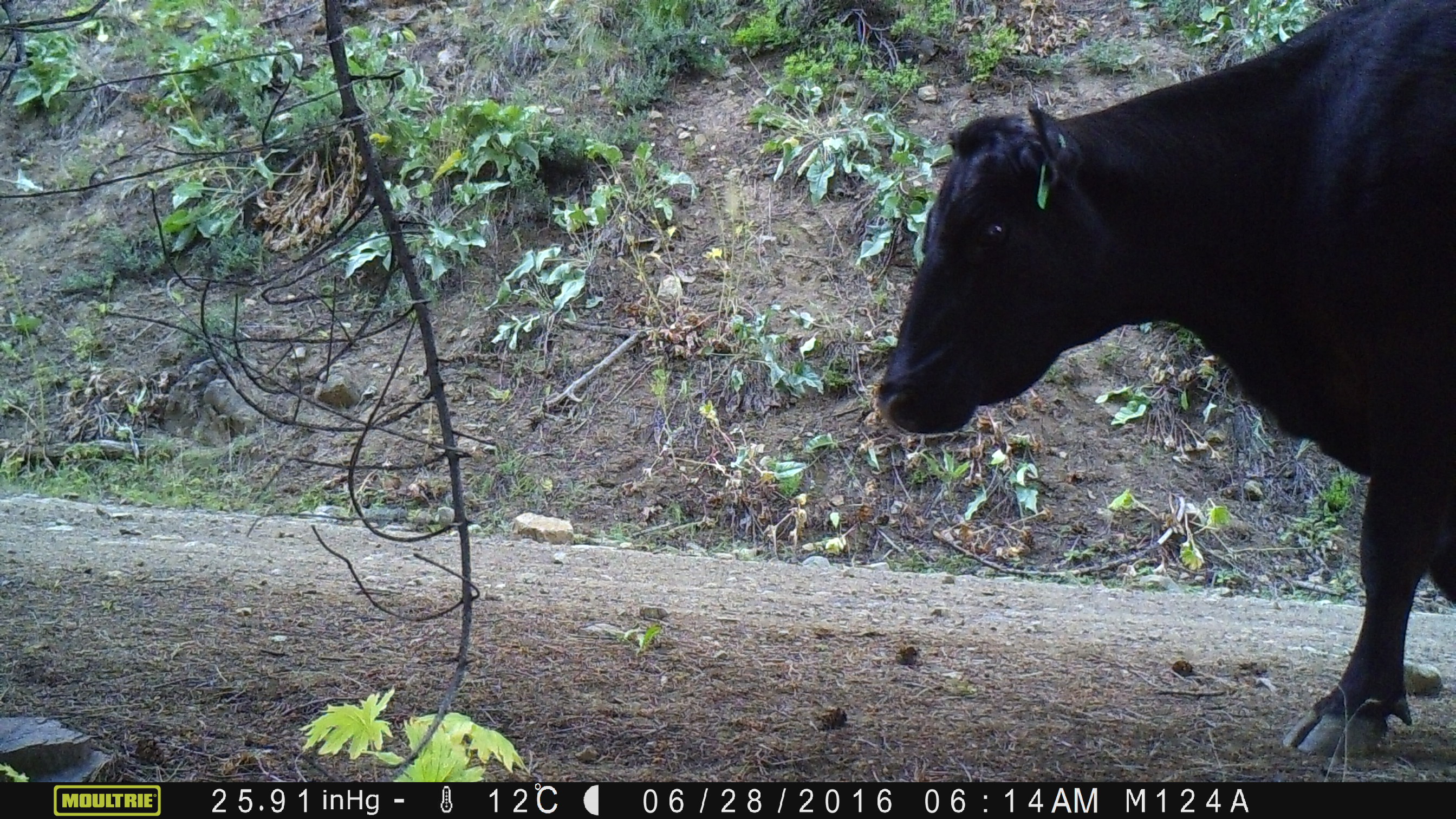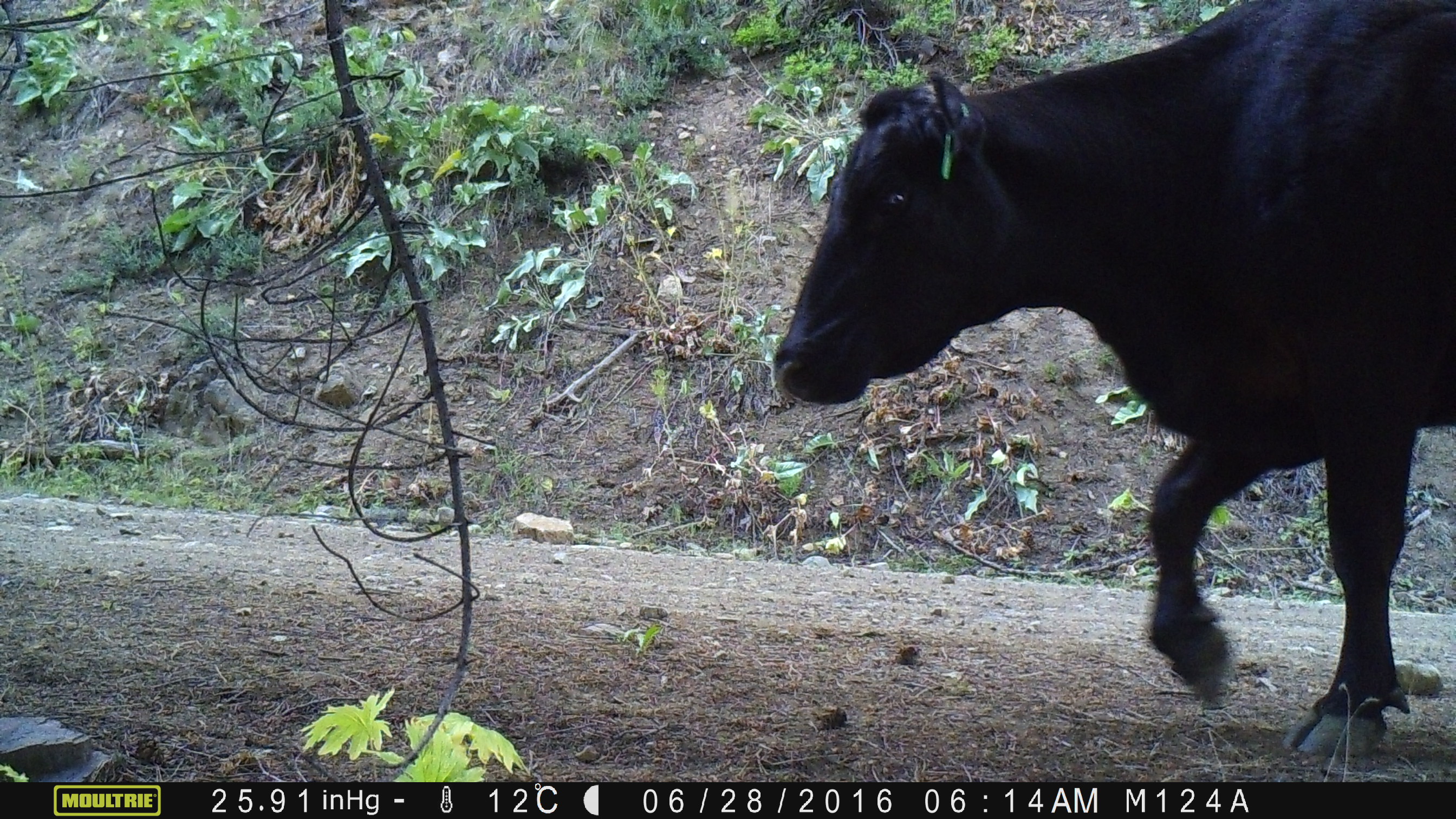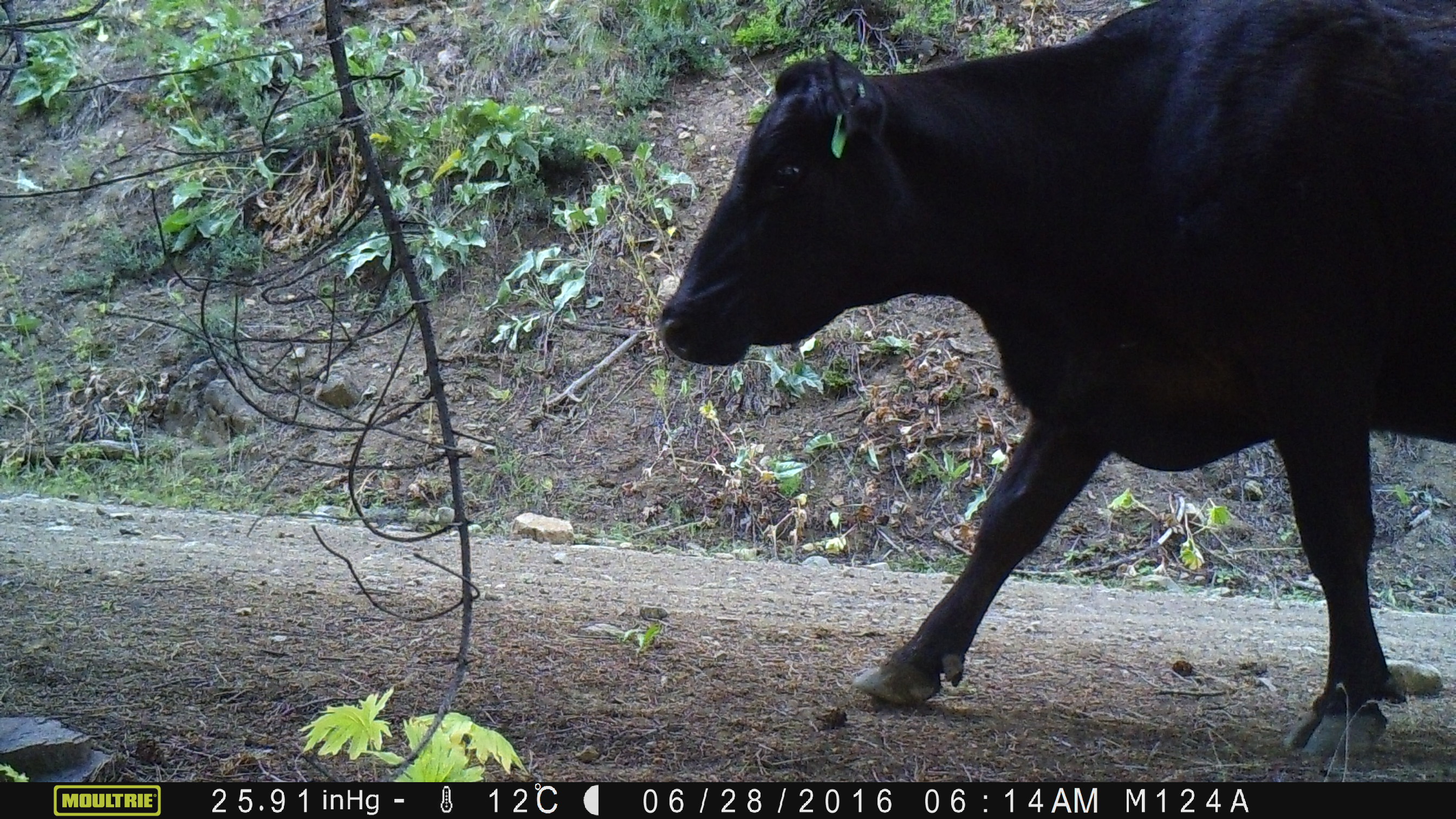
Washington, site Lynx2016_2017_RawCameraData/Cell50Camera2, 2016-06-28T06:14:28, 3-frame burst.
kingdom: Animalia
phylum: Chordata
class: Mammalia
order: Artiodactyla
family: Bovidae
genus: Bos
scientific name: Bos taurus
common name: domestic cattle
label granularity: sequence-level